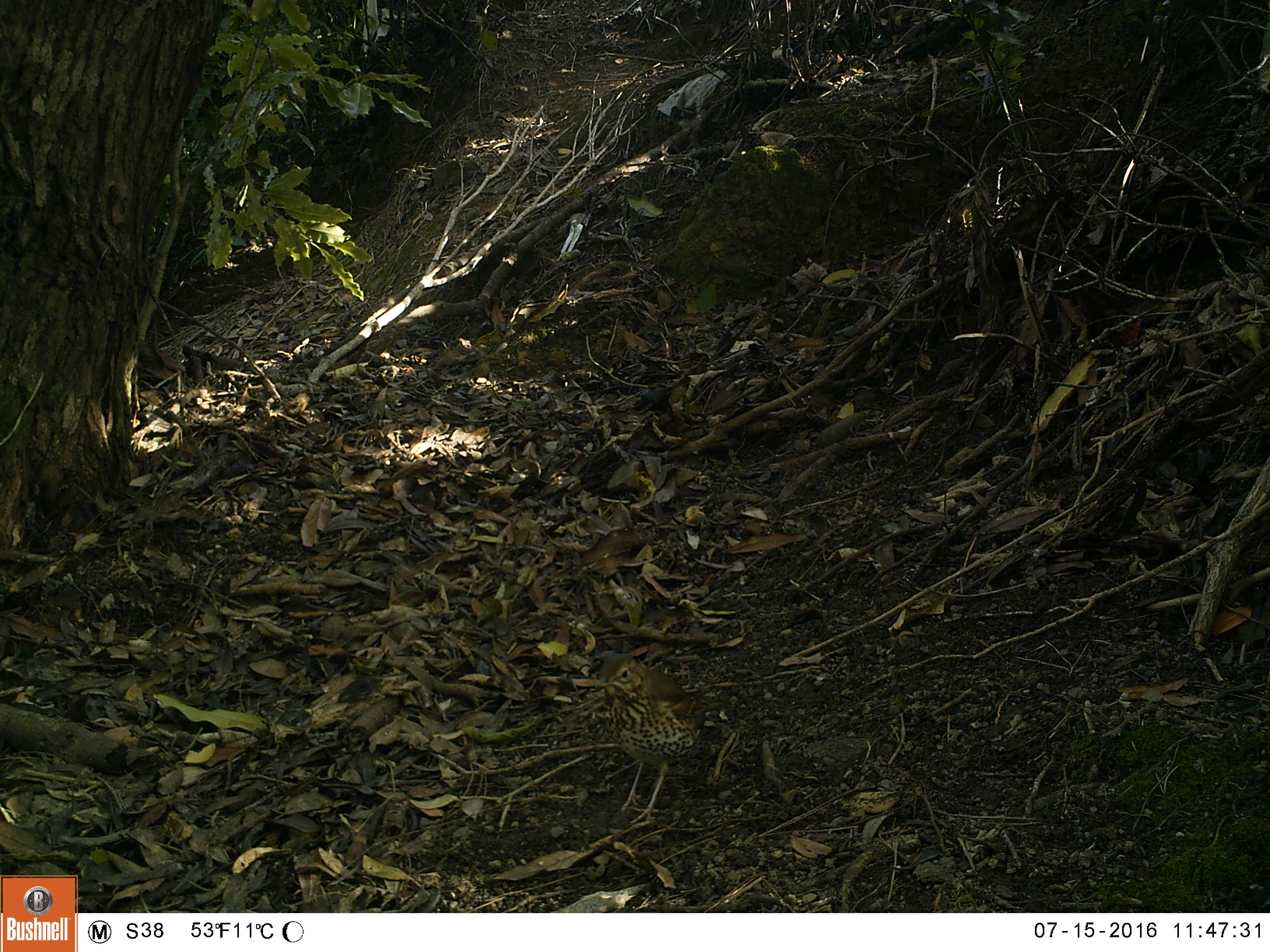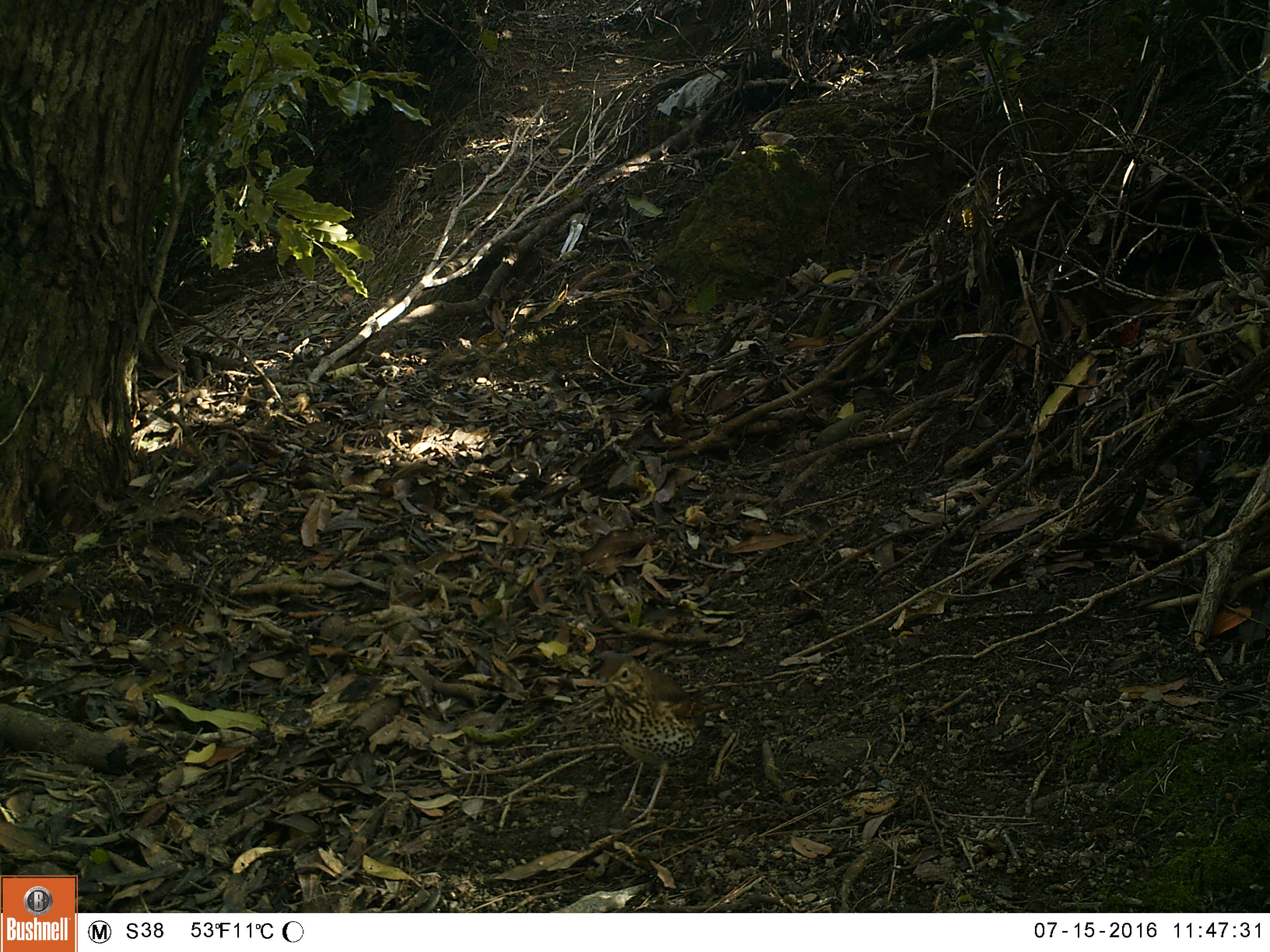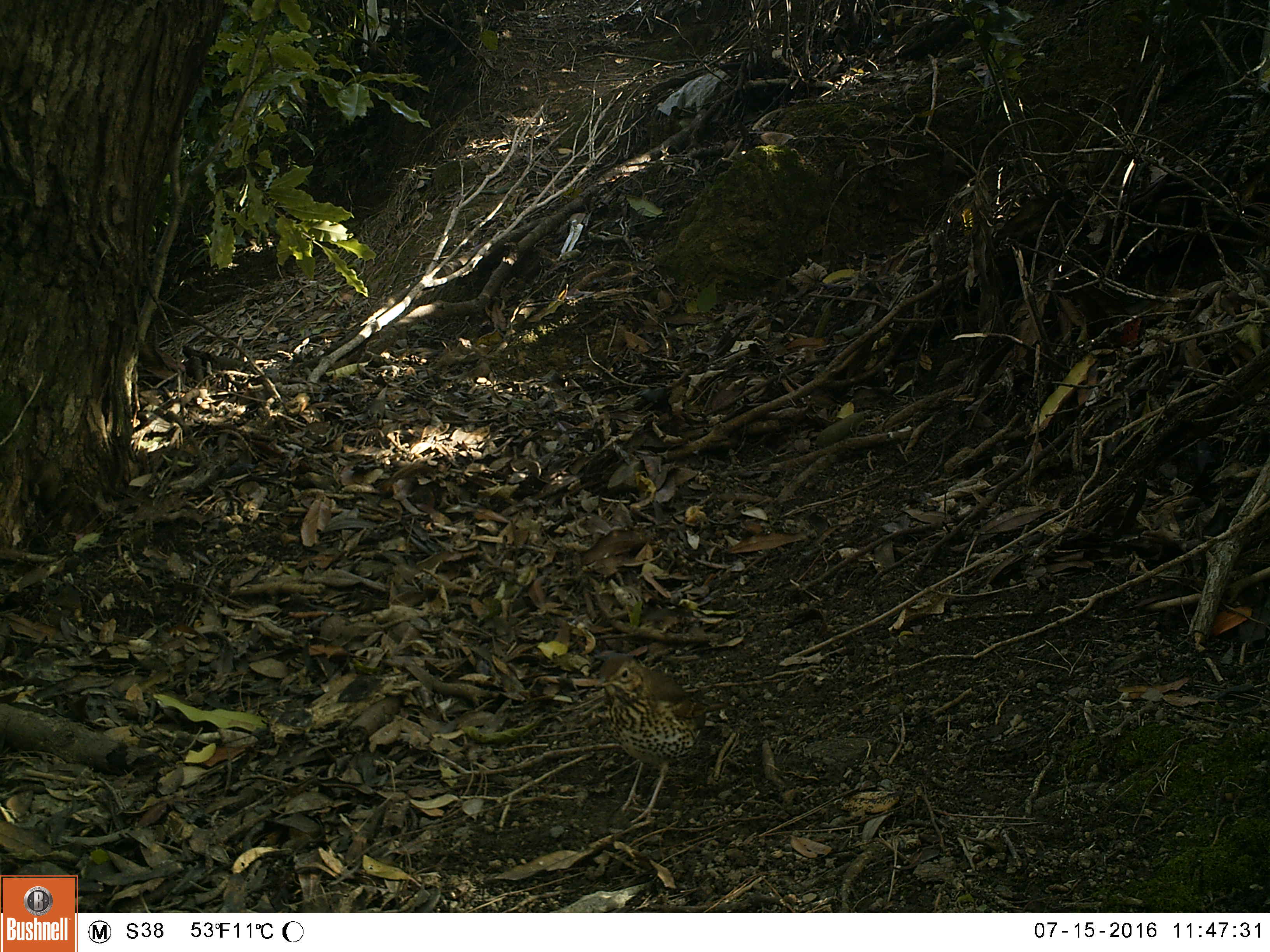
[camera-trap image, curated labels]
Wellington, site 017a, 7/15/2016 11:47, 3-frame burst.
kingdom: Animalia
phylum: Chordata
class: Aves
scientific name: Aves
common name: bird